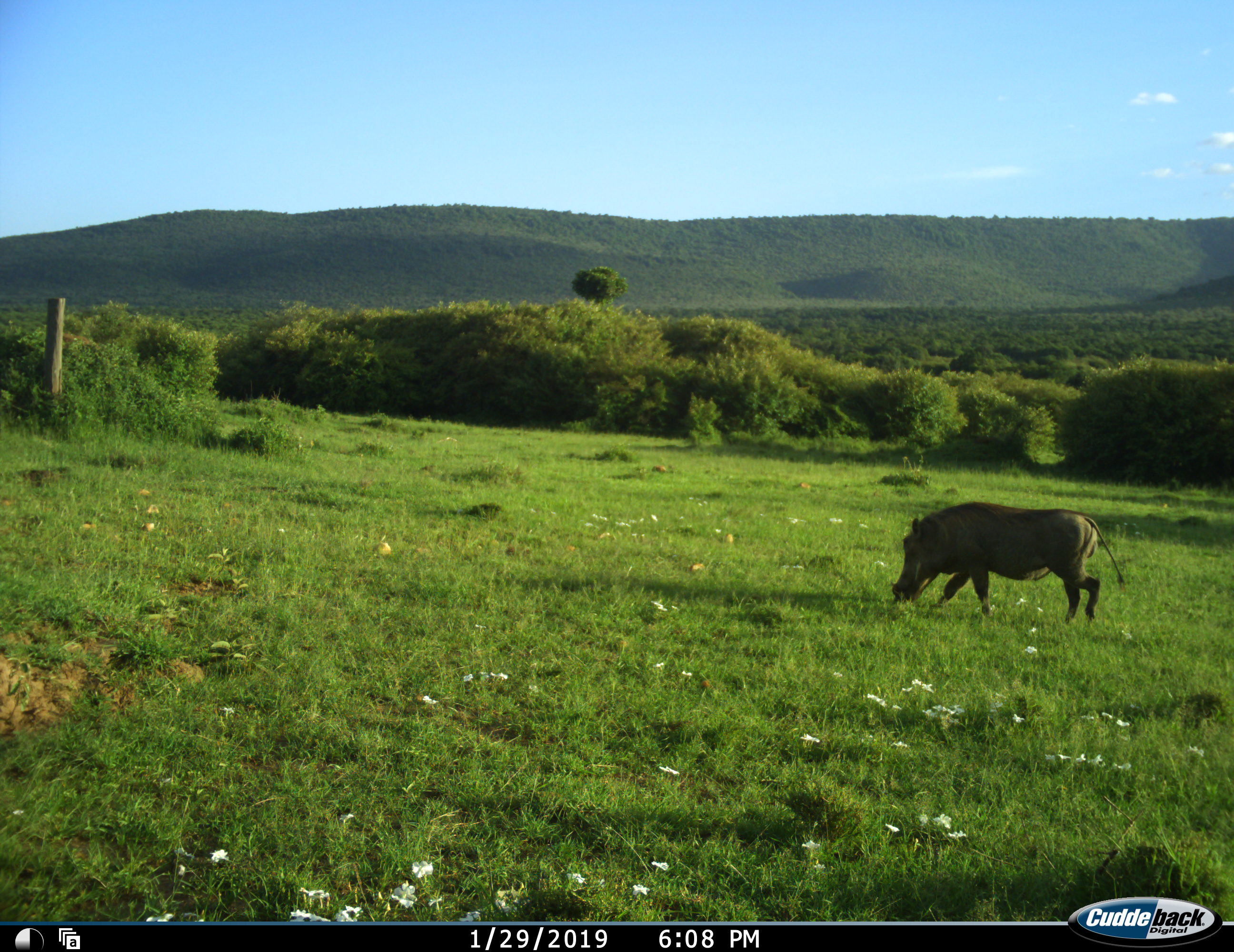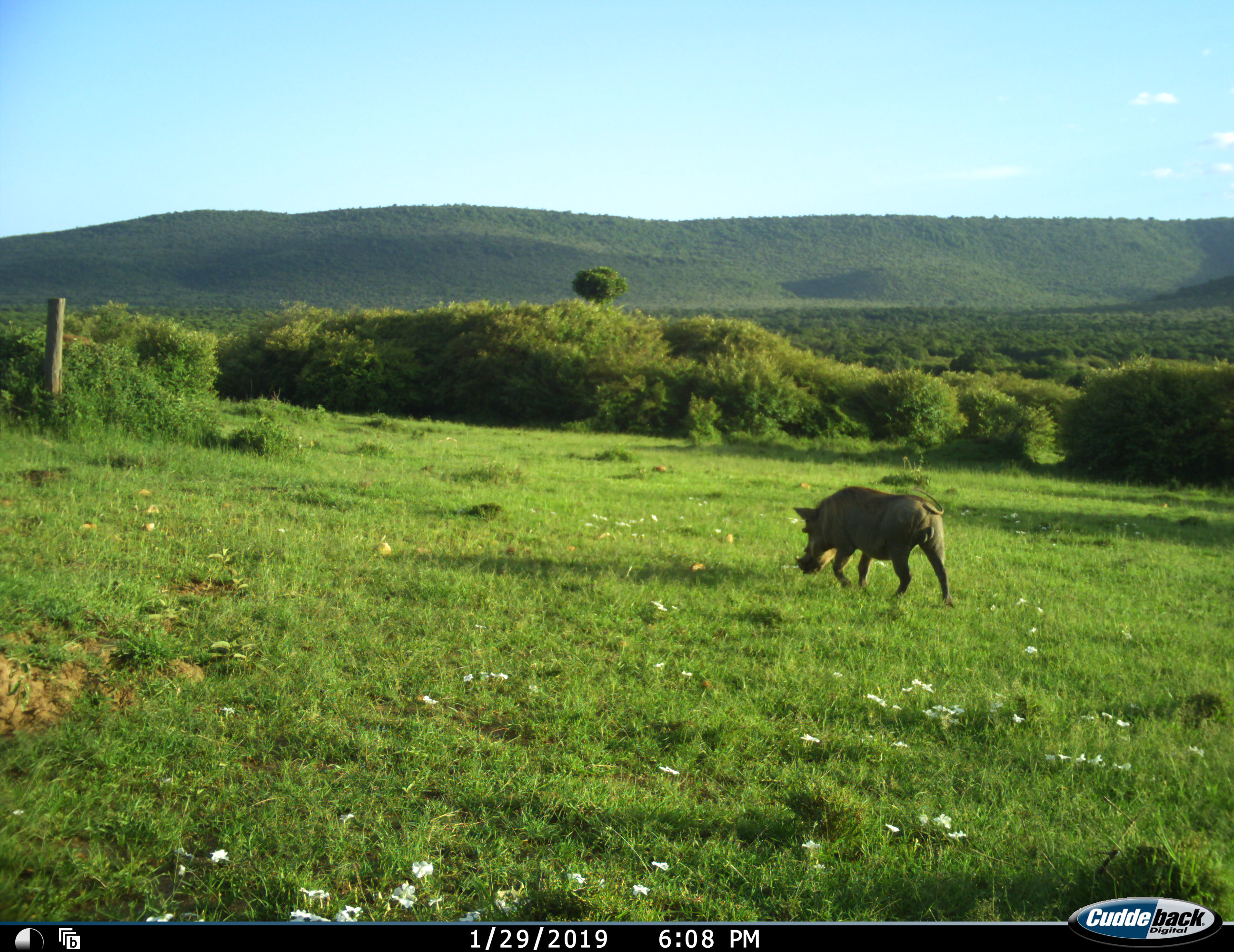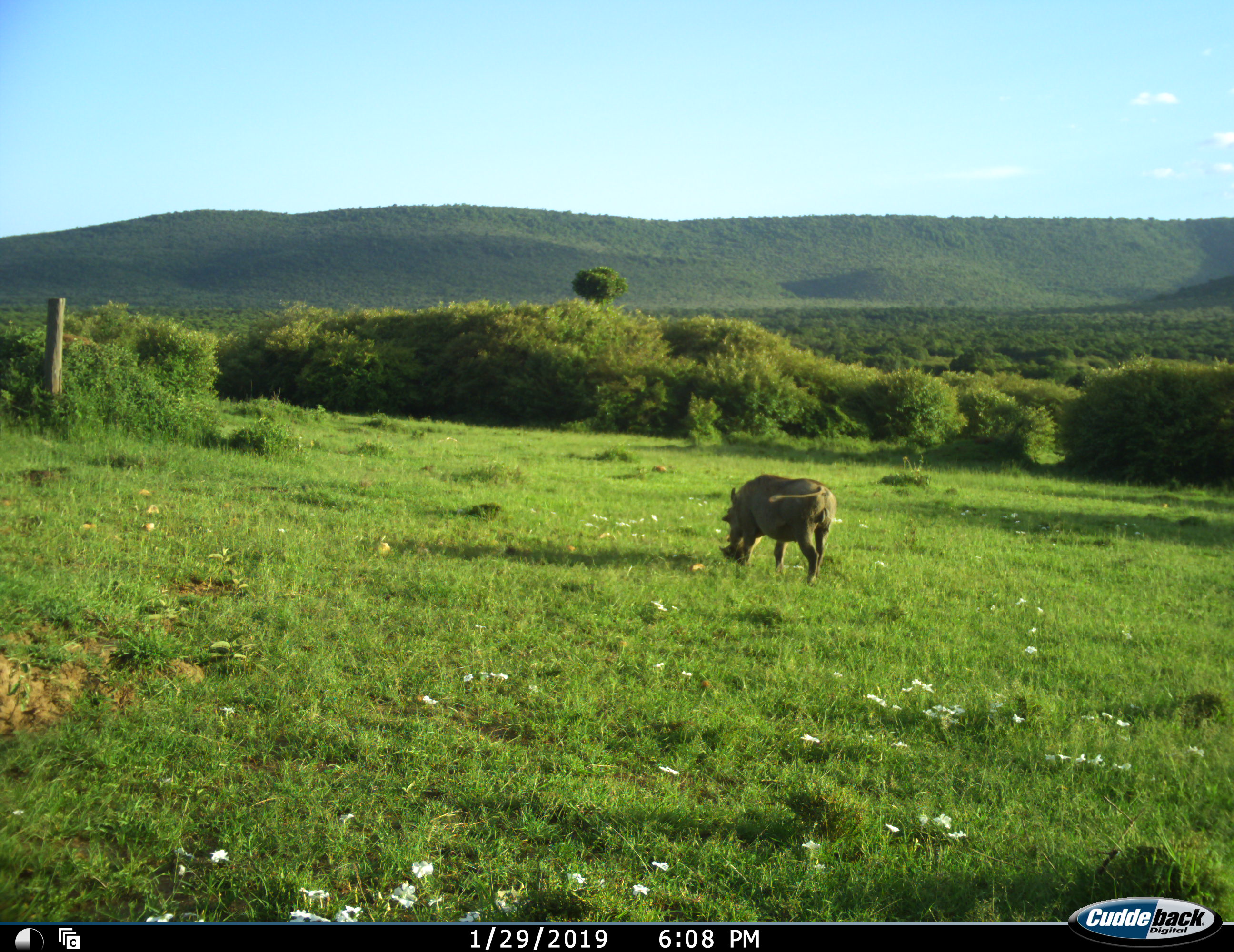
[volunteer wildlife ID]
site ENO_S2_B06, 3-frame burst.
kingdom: Animalia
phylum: Chordata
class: Mammalia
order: Artiodactyla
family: Suidae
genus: Phacochoerus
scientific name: Phacochoerus africanus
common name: warthog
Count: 1.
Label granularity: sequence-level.